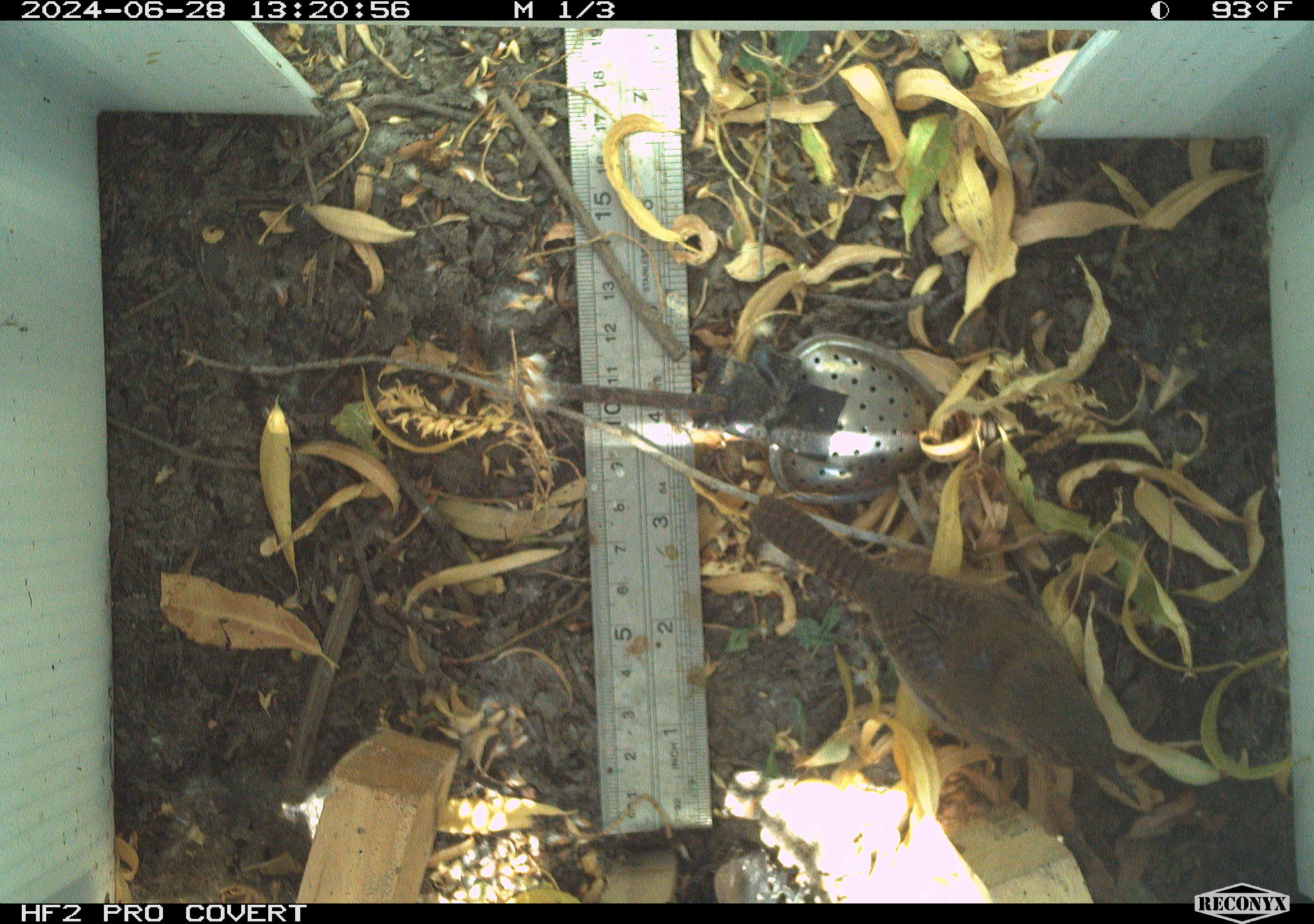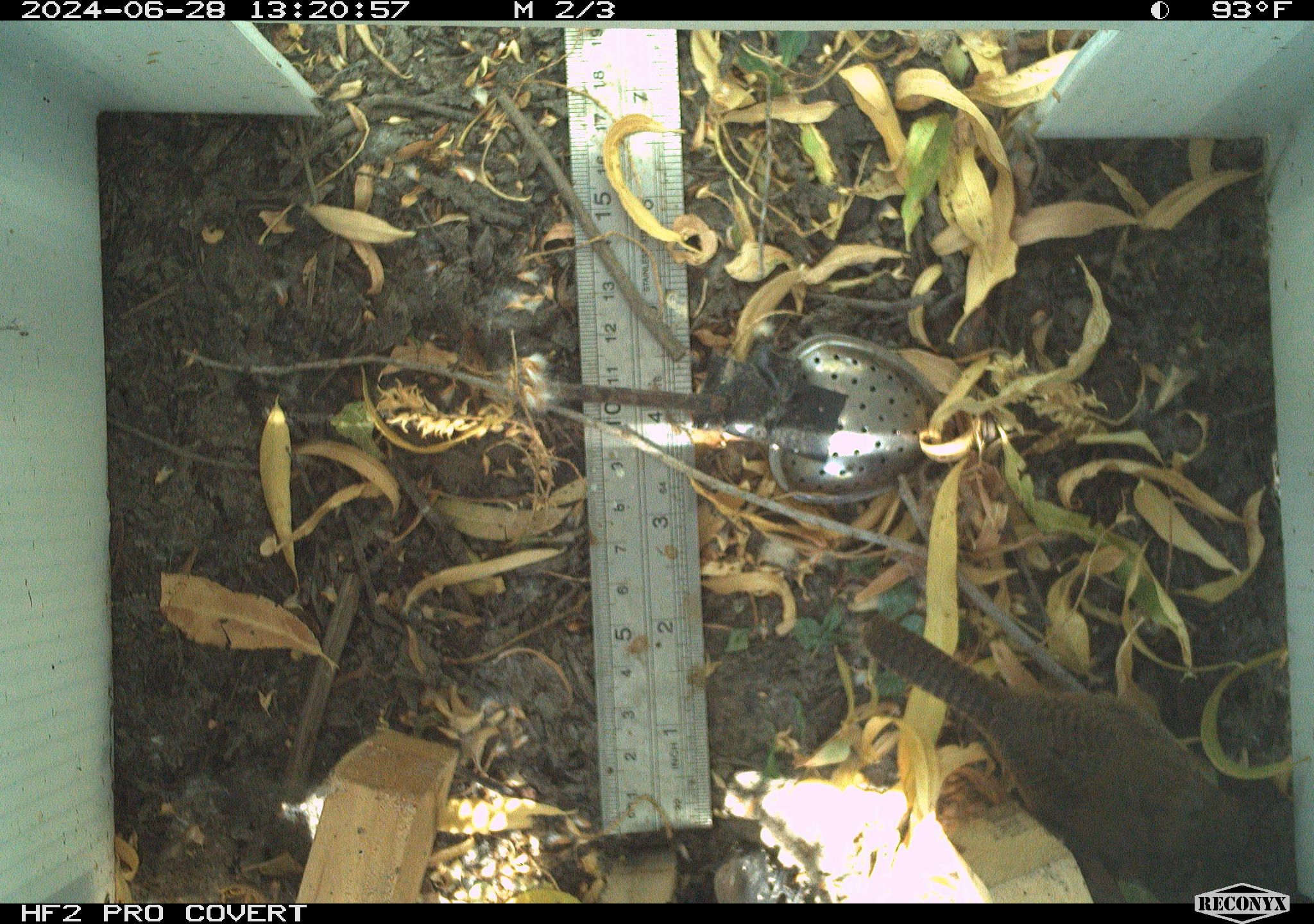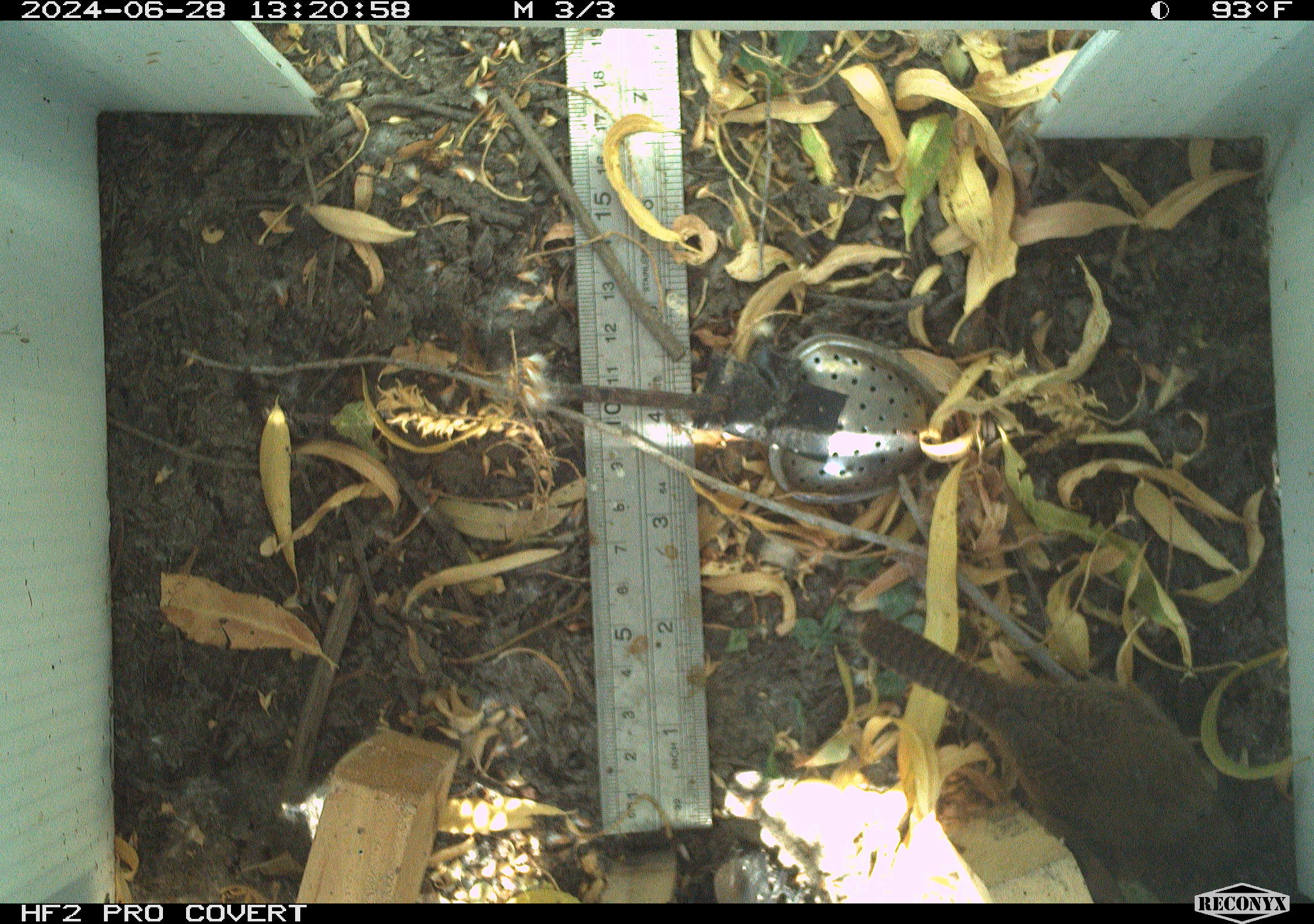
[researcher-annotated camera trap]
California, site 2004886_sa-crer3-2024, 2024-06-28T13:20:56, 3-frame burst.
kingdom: Animalia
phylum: Chordata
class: Aves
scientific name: Aves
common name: bird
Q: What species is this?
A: Bird (Aves).